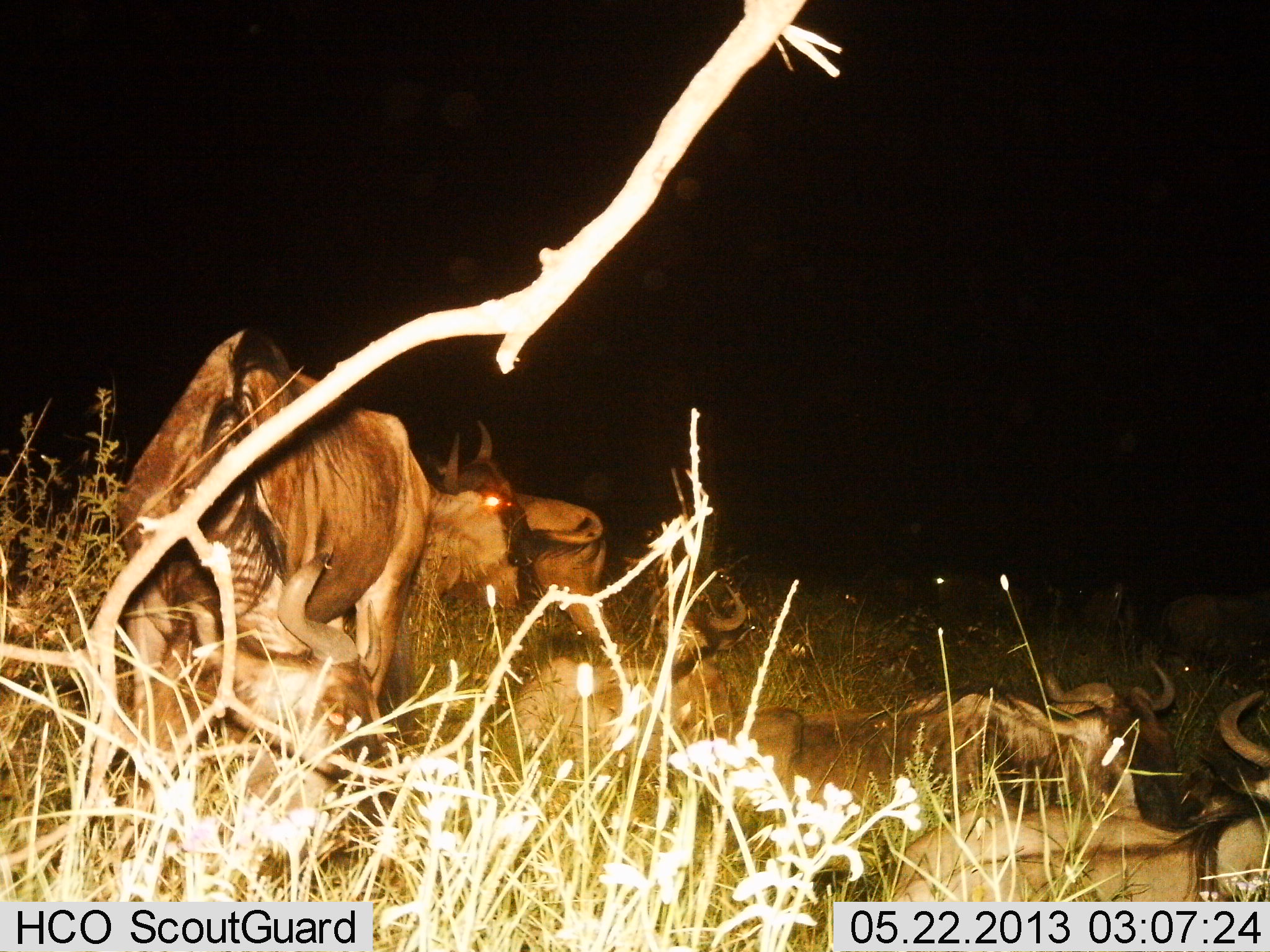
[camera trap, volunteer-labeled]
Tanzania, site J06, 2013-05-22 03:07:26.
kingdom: Animalia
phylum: Chordata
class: Mammalia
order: Artiodactyla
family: Bovidae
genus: Connochaetes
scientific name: Connochaetes taurinus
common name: blue wildebeest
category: wildebeest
Wildebeest (blue wildebeest) (Connochaetes taurinus), count 8. Behavior (volunteer vote fractions): standing 61%, resting 87%, moving 0%, interacting 6%. Young present (vote fraction): 3%. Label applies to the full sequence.